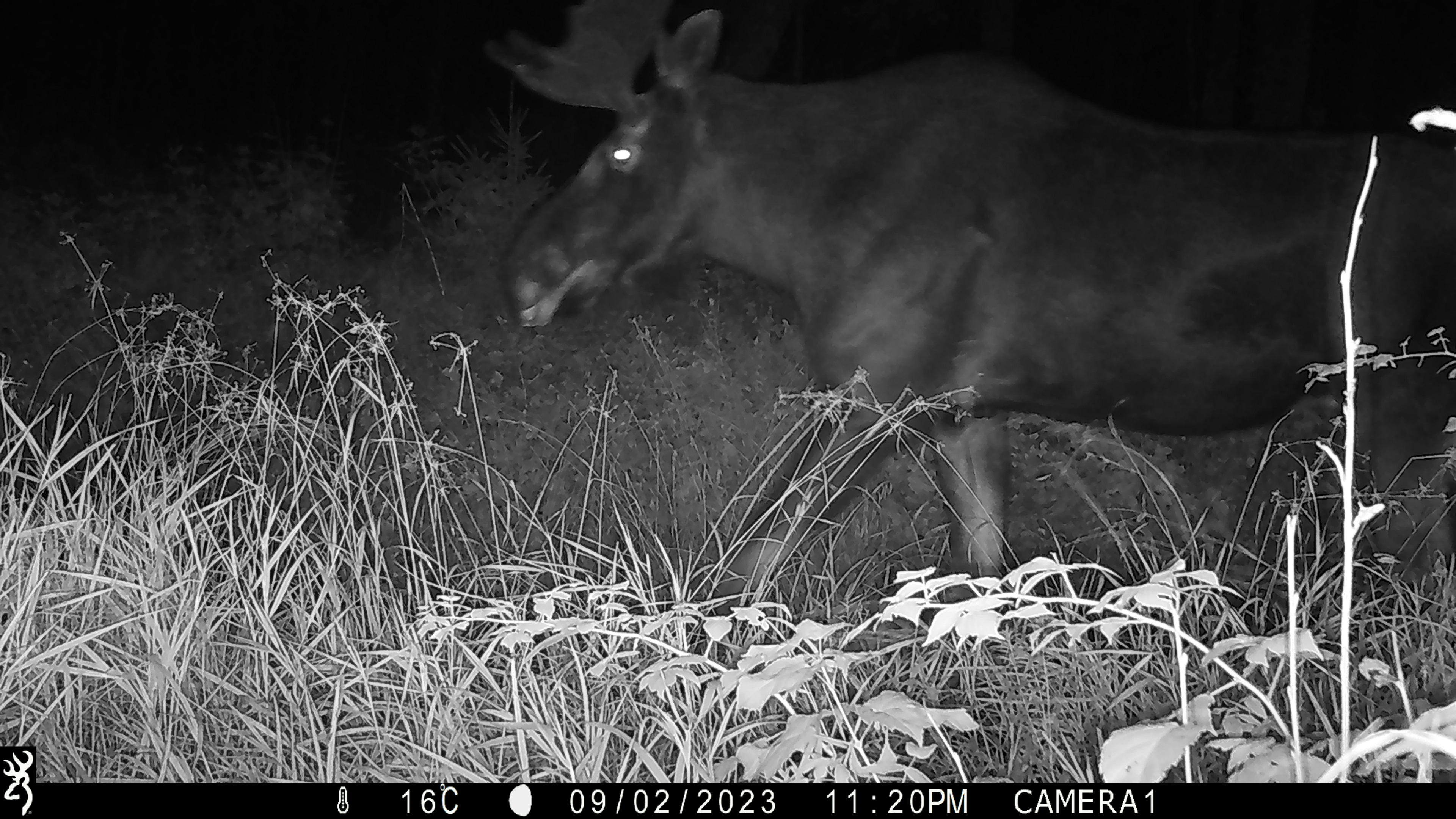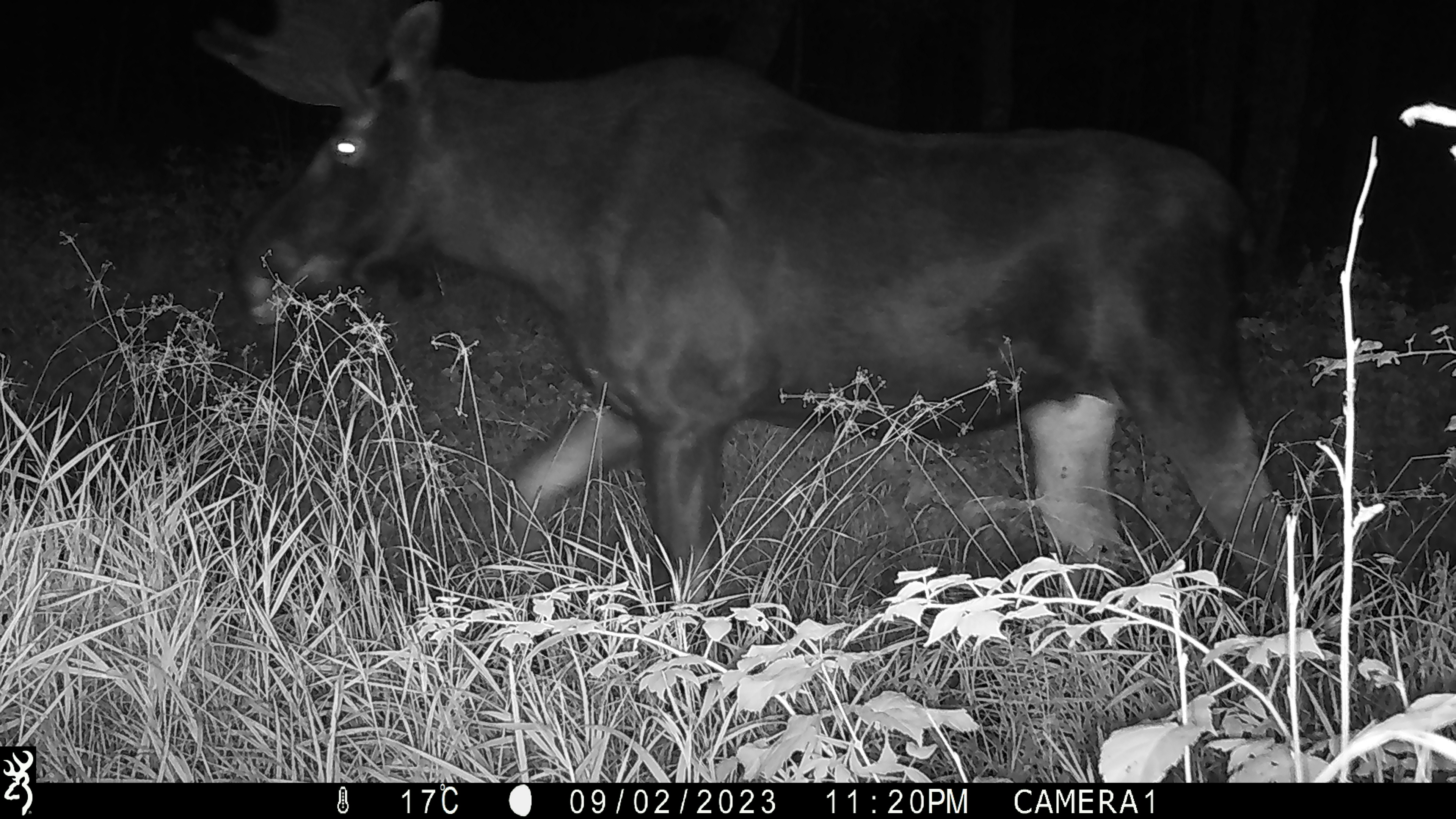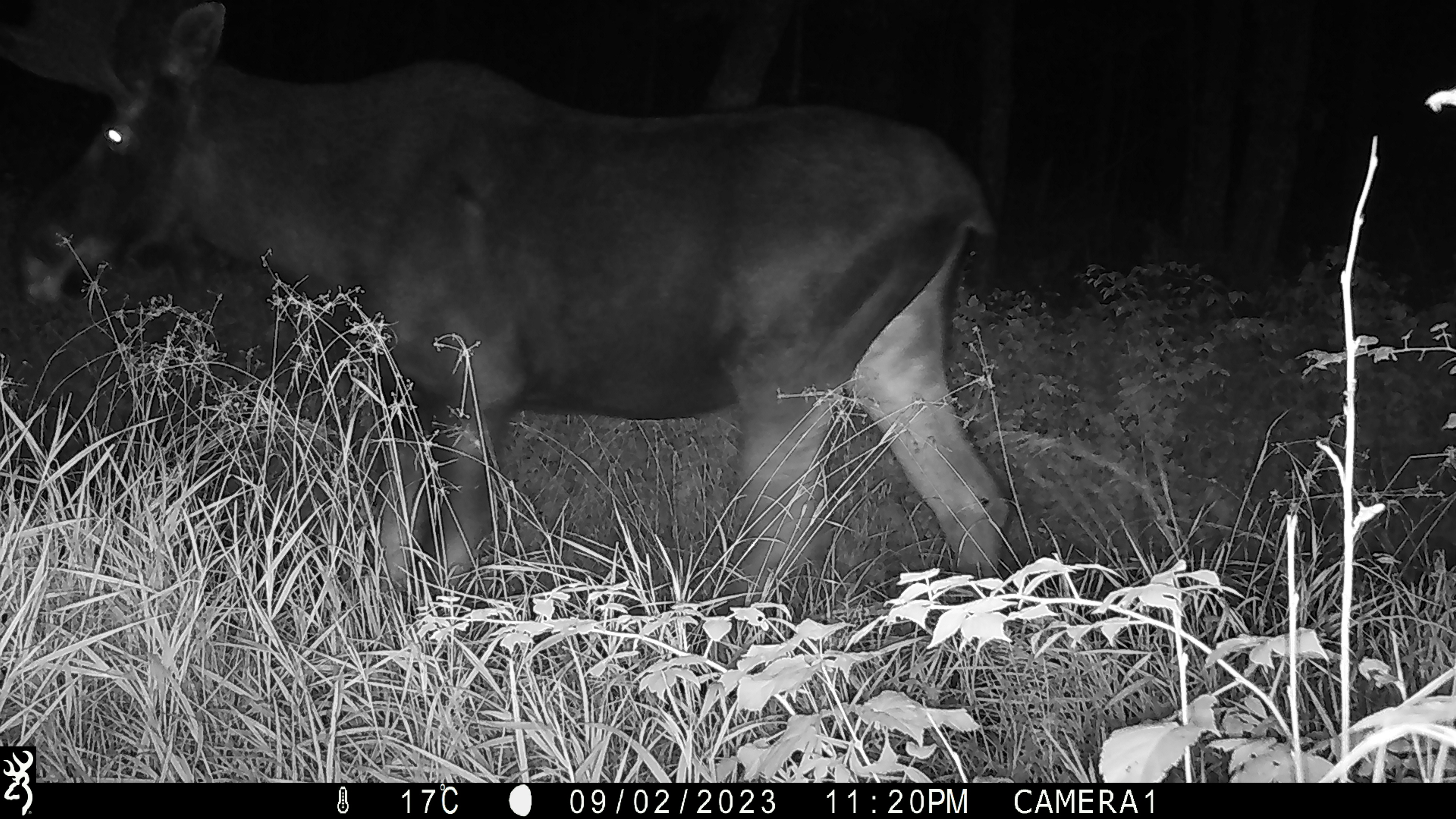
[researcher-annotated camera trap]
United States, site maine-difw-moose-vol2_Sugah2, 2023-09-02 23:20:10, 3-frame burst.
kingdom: Animalia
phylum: Chordata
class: Mammalia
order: Artiodactyla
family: Cervidae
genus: Alces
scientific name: Alces alces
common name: moose